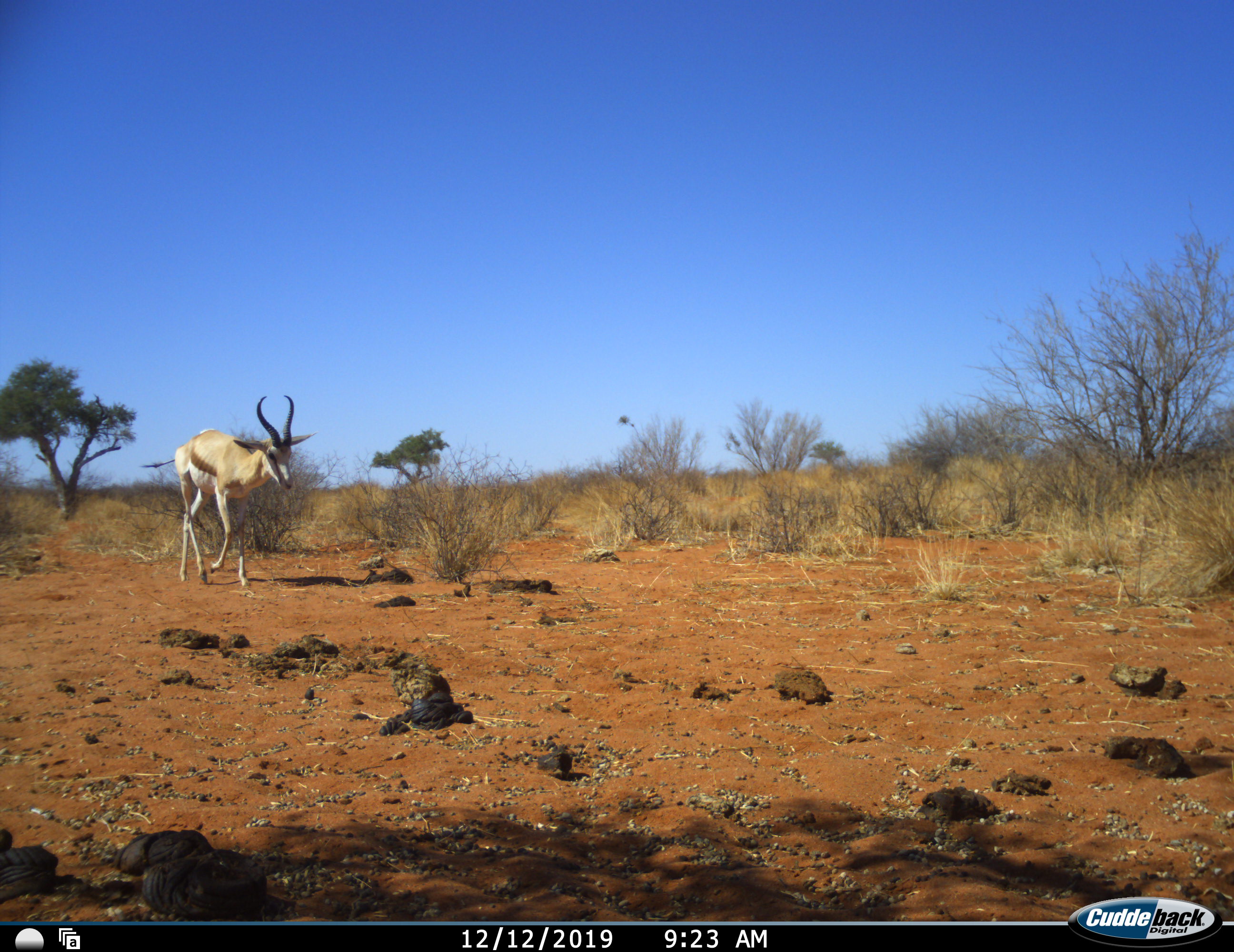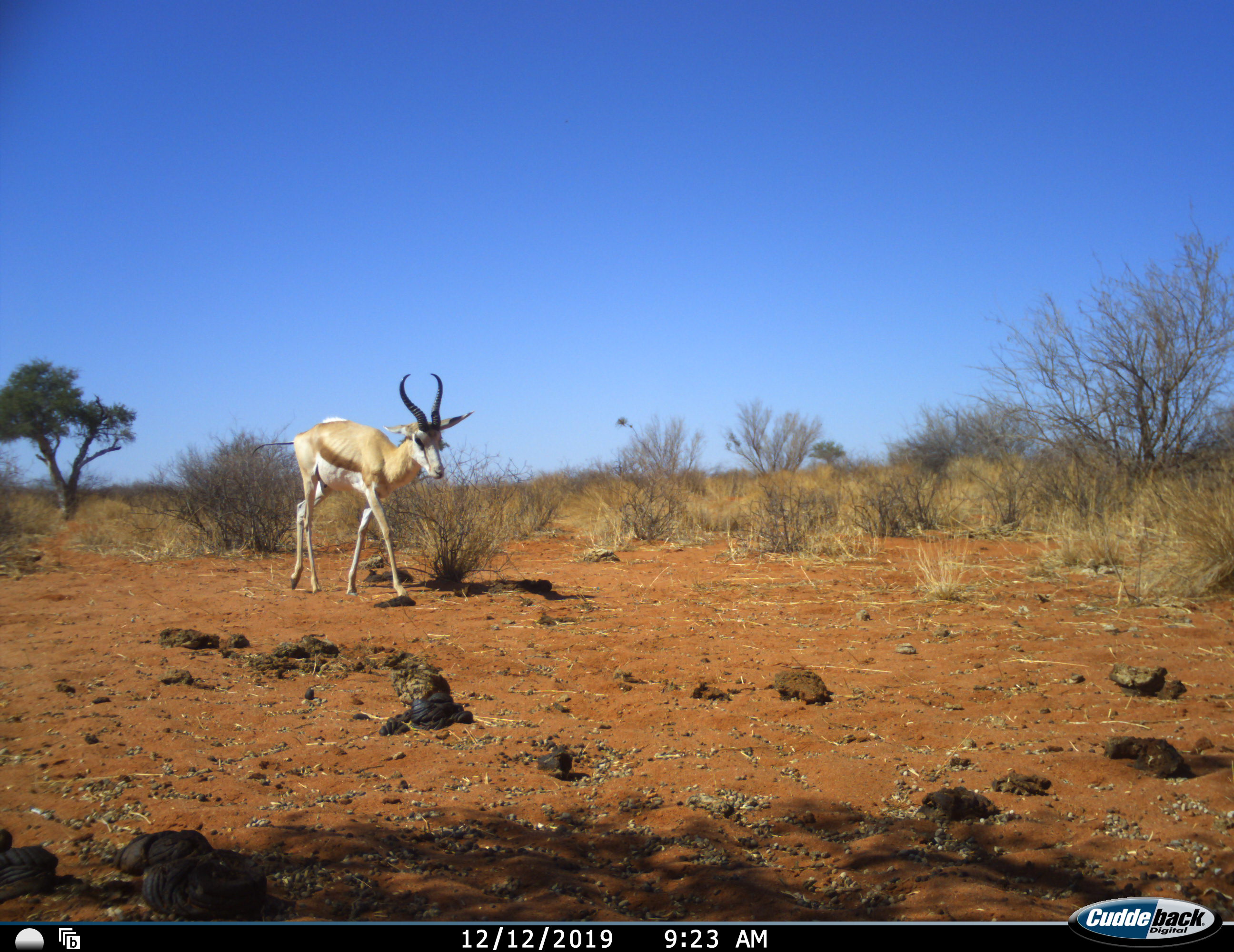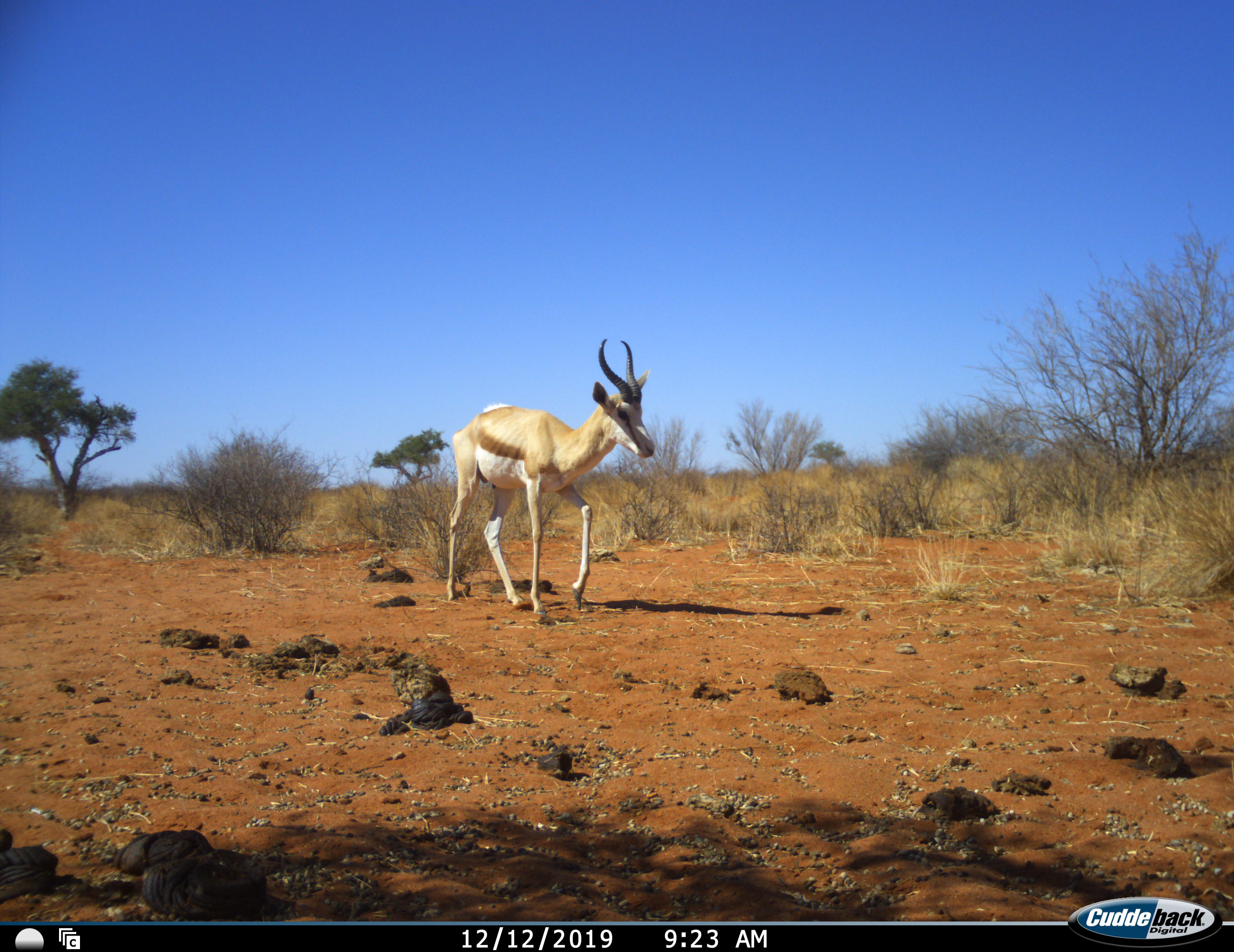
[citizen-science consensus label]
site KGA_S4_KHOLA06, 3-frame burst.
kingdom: Animalia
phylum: Chordata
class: Mammalia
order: Artiodactyla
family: Bovidae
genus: Antidorcas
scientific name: Antidorcas marsupialis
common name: springbok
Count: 1.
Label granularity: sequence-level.